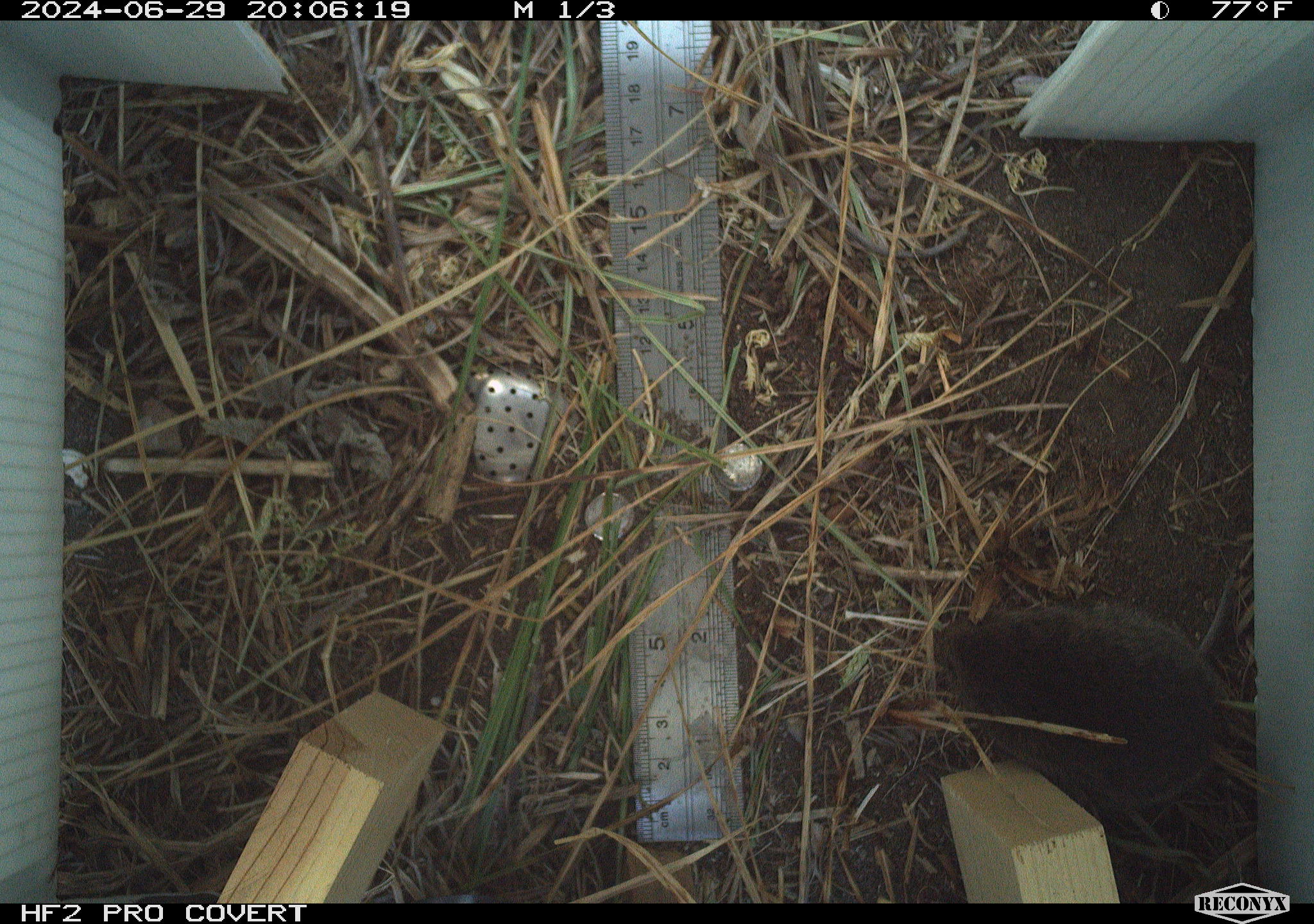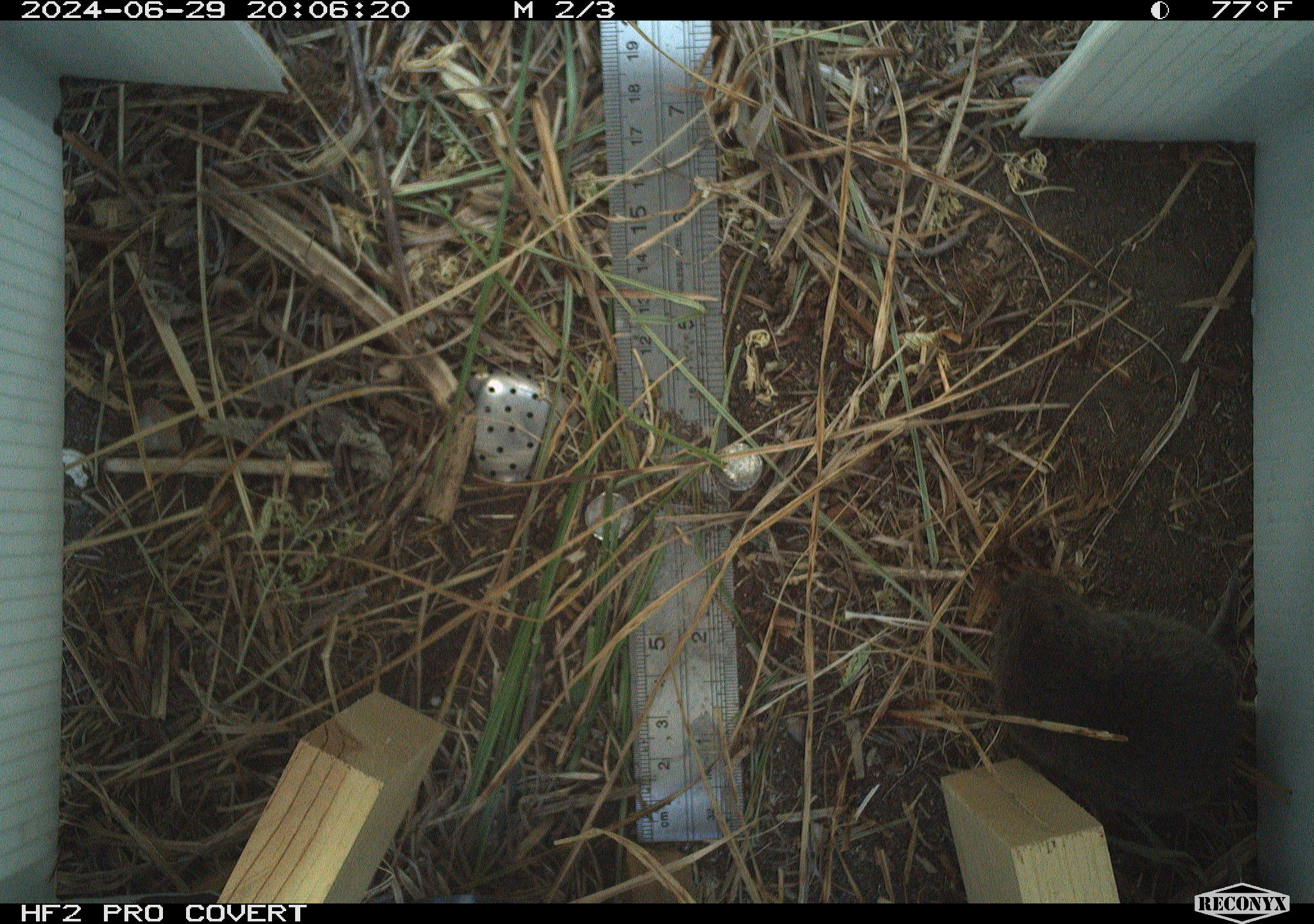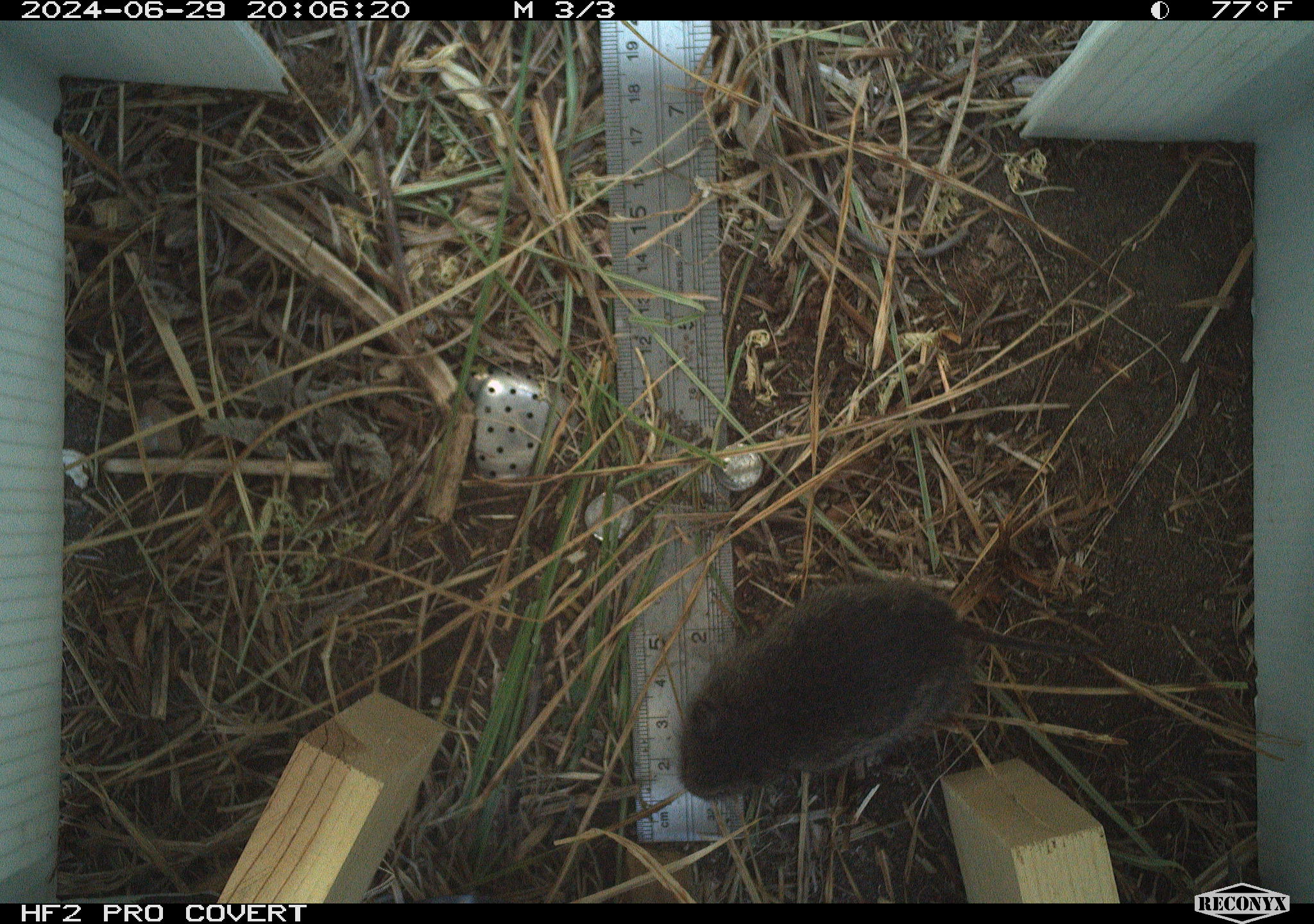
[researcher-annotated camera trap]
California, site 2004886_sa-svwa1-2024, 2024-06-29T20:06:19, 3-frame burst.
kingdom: Animalia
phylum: Chordata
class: Mammalia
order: Rodentia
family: Cricetidae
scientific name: Arvicolinae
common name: voles, lemmings, and muskrats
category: arvicolinae subfamily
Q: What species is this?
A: Arvicolinae subfamily (voles, lemmings, and muskrats) (Arvicolinae).